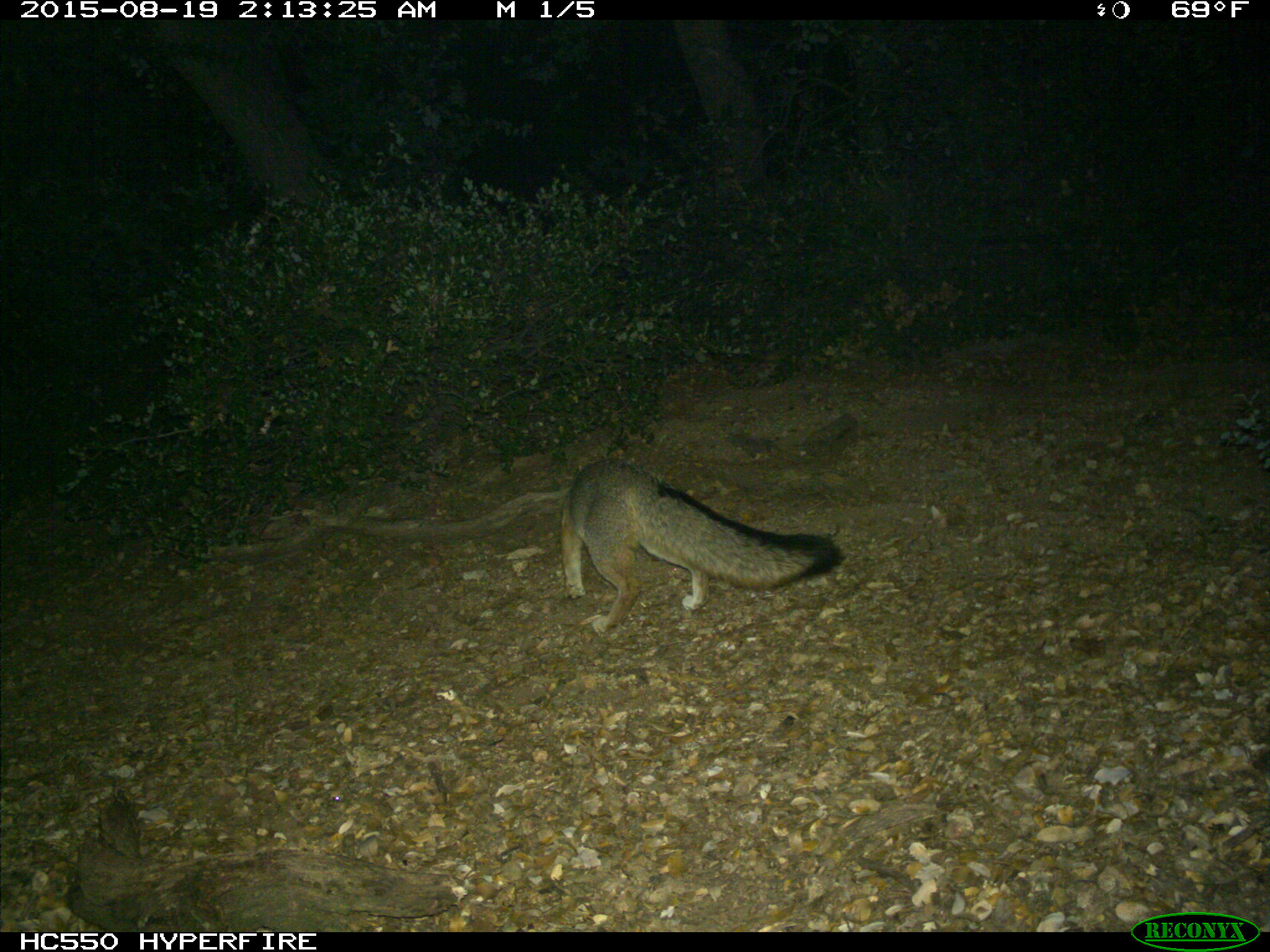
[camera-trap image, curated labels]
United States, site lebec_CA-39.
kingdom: Animalia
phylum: Chordata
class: Mammalia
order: Carnivora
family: Canidae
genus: Urocyon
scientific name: Urocyon cinereoargenteus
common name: gray fox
Urocyon cinereoargenteus (gray fox).